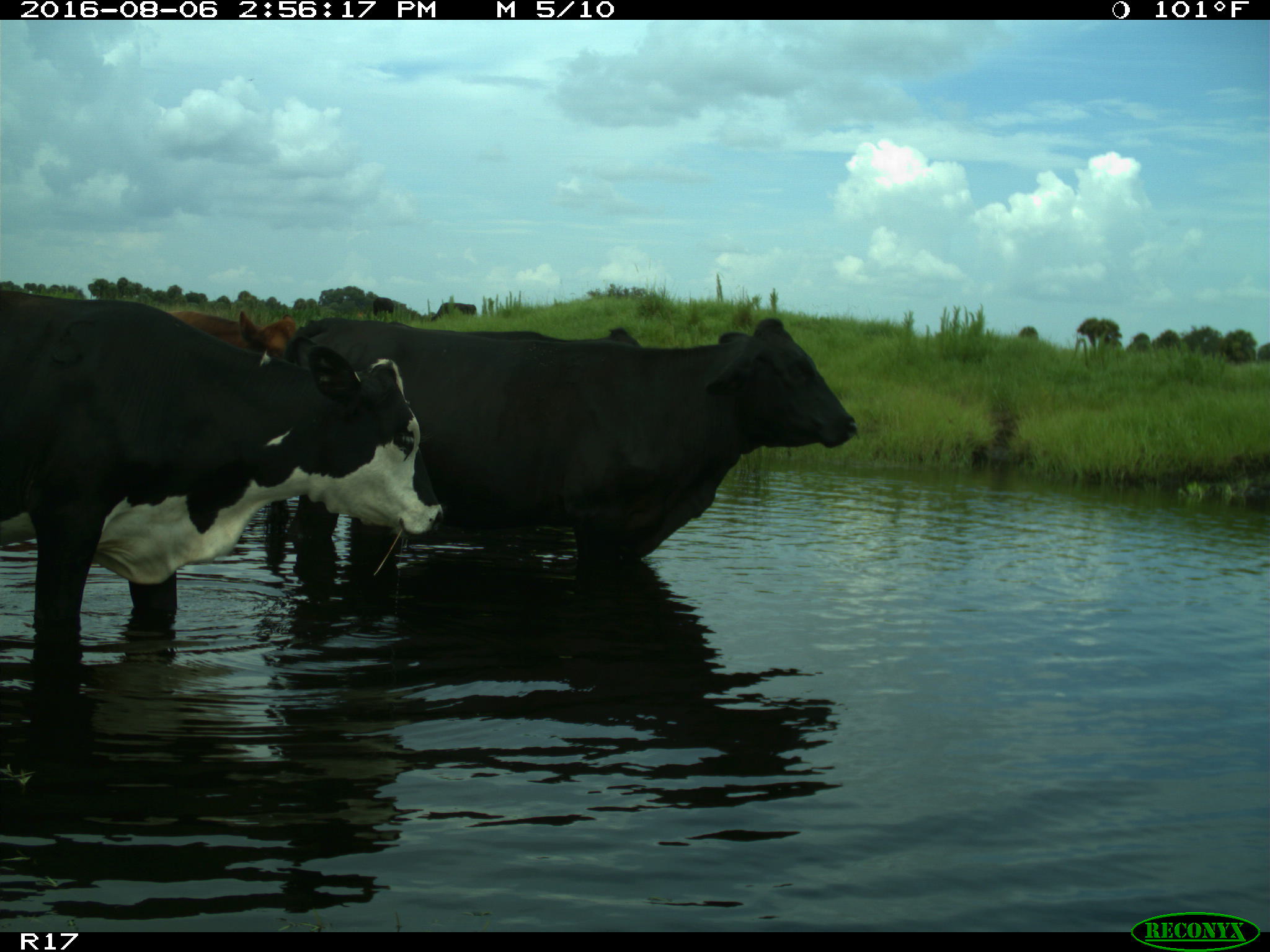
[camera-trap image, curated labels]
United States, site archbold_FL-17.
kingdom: Animalia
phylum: Chordata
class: Mammalia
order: Artiodactyla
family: Bovidae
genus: Bos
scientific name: Bos taurus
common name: domestic cow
Bos taurus (domestic cow).